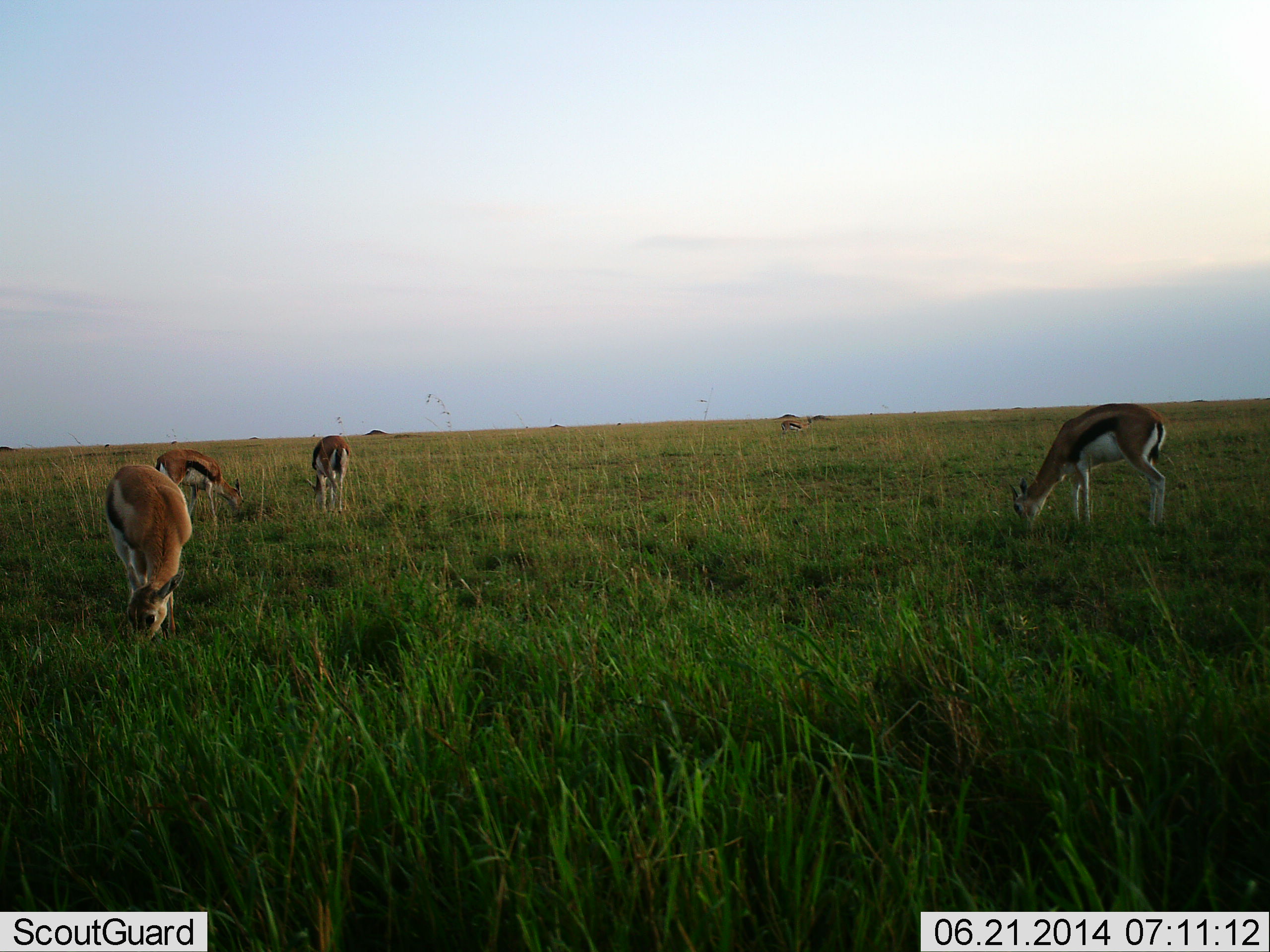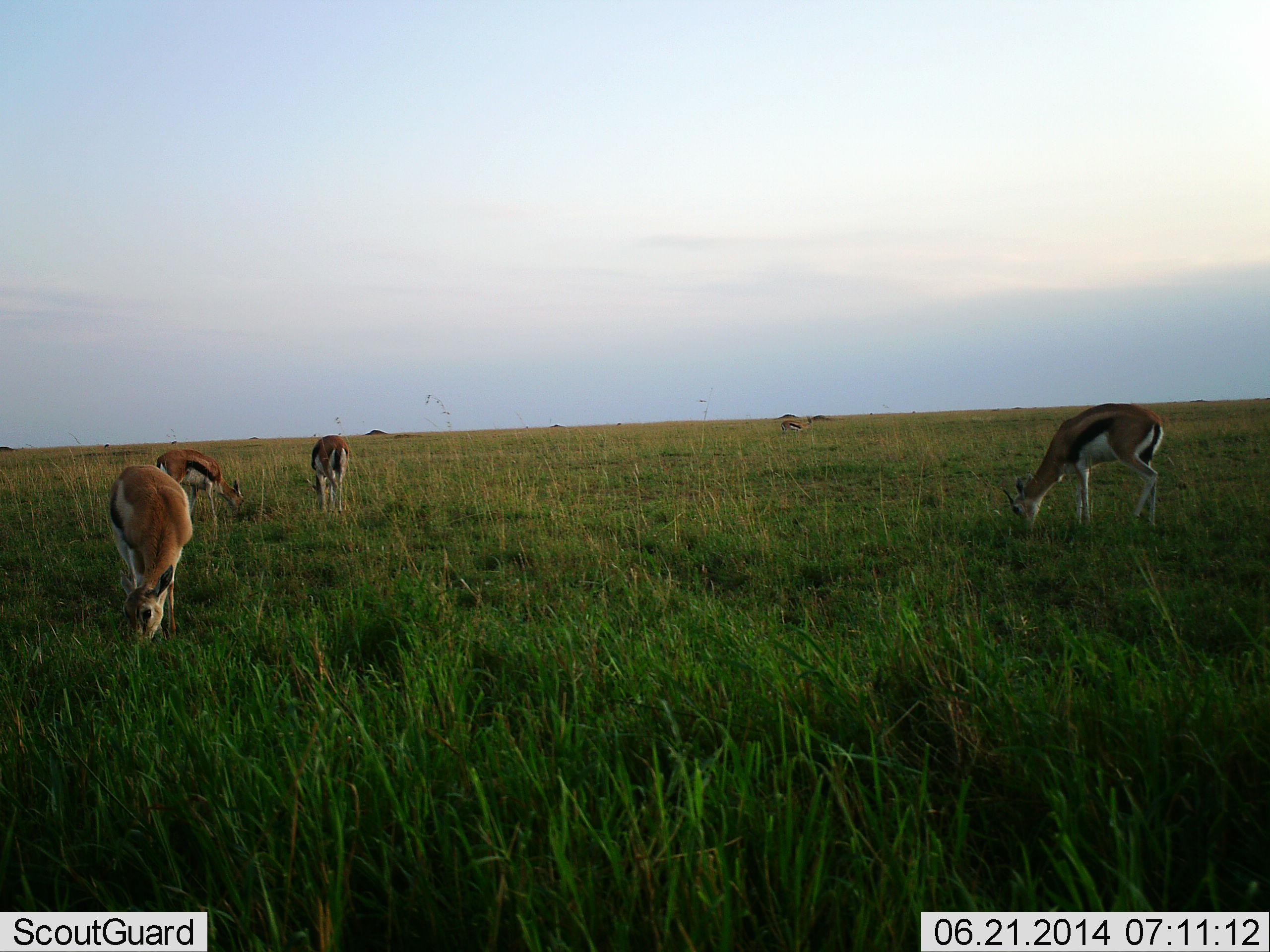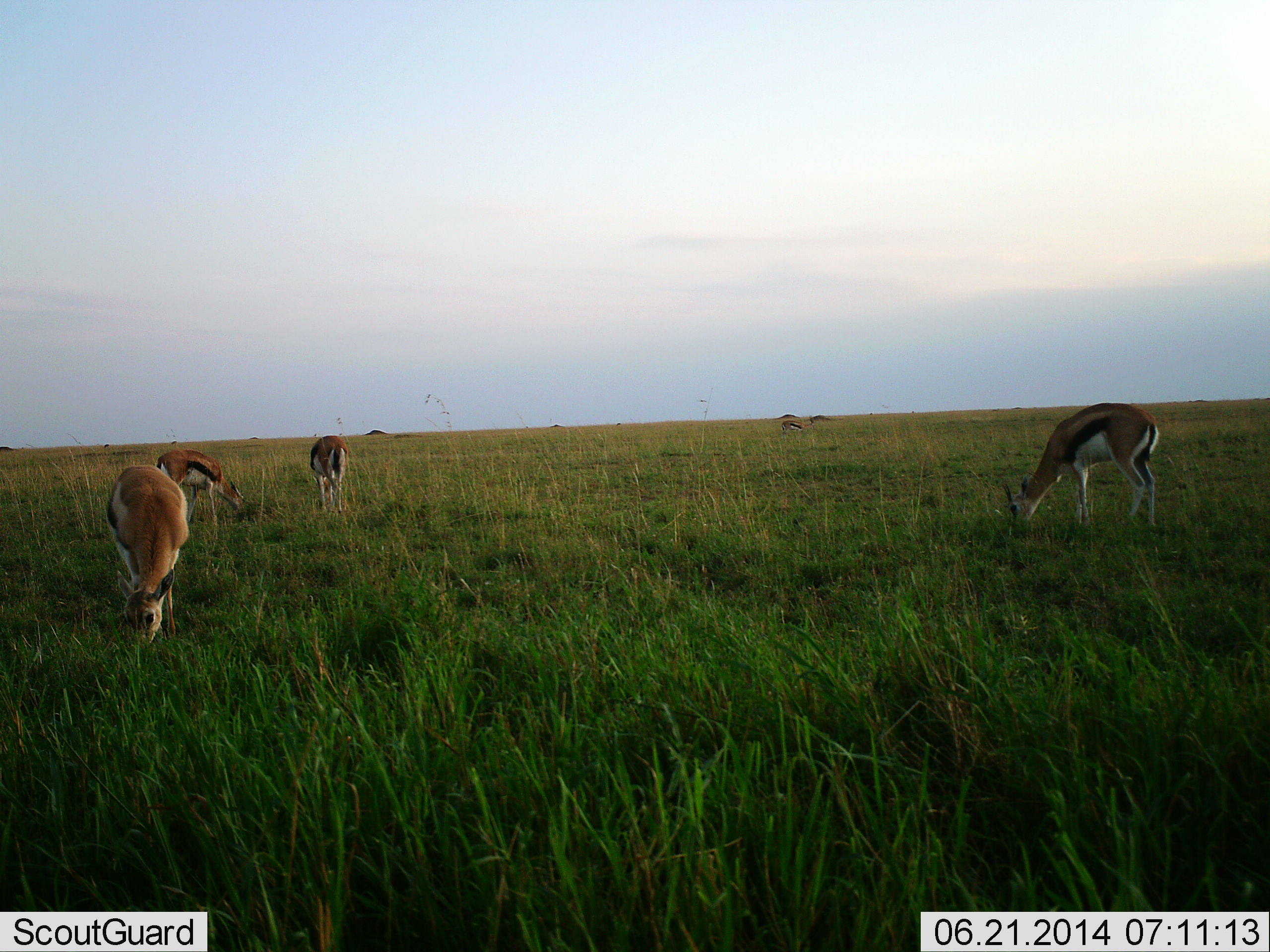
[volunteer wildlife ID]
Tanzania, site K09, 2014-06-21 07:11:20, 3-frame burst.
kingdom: Animalia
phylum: Chordata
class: Mammalia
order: Artiodactyla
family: Bovidae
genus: Eudorcas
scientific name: Eudorcas thomsonii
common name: thomson's gazelle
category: gazellethomsons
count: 5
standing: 30%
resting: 0%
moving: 0%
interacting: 0%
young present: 0%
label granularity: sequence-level